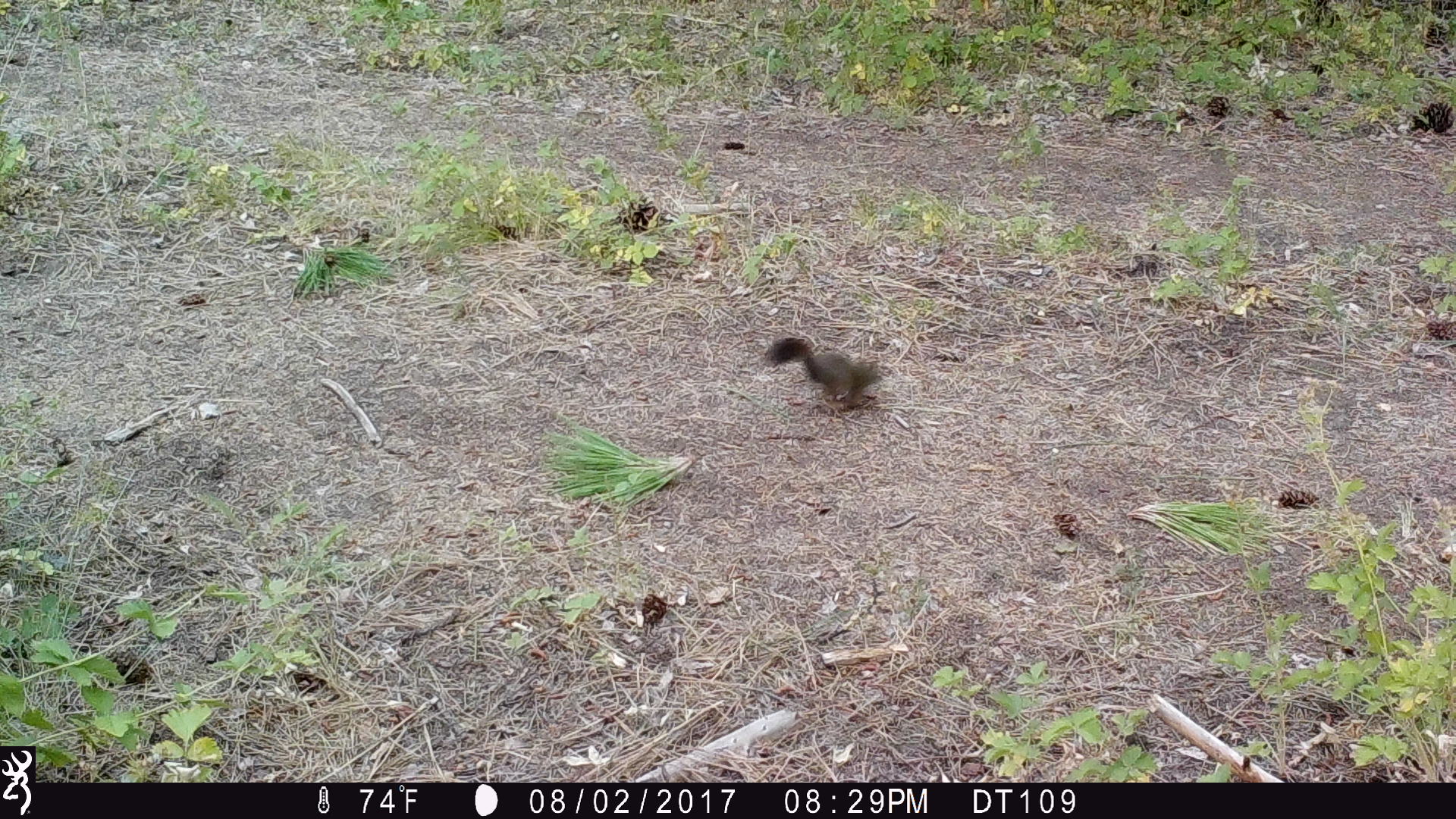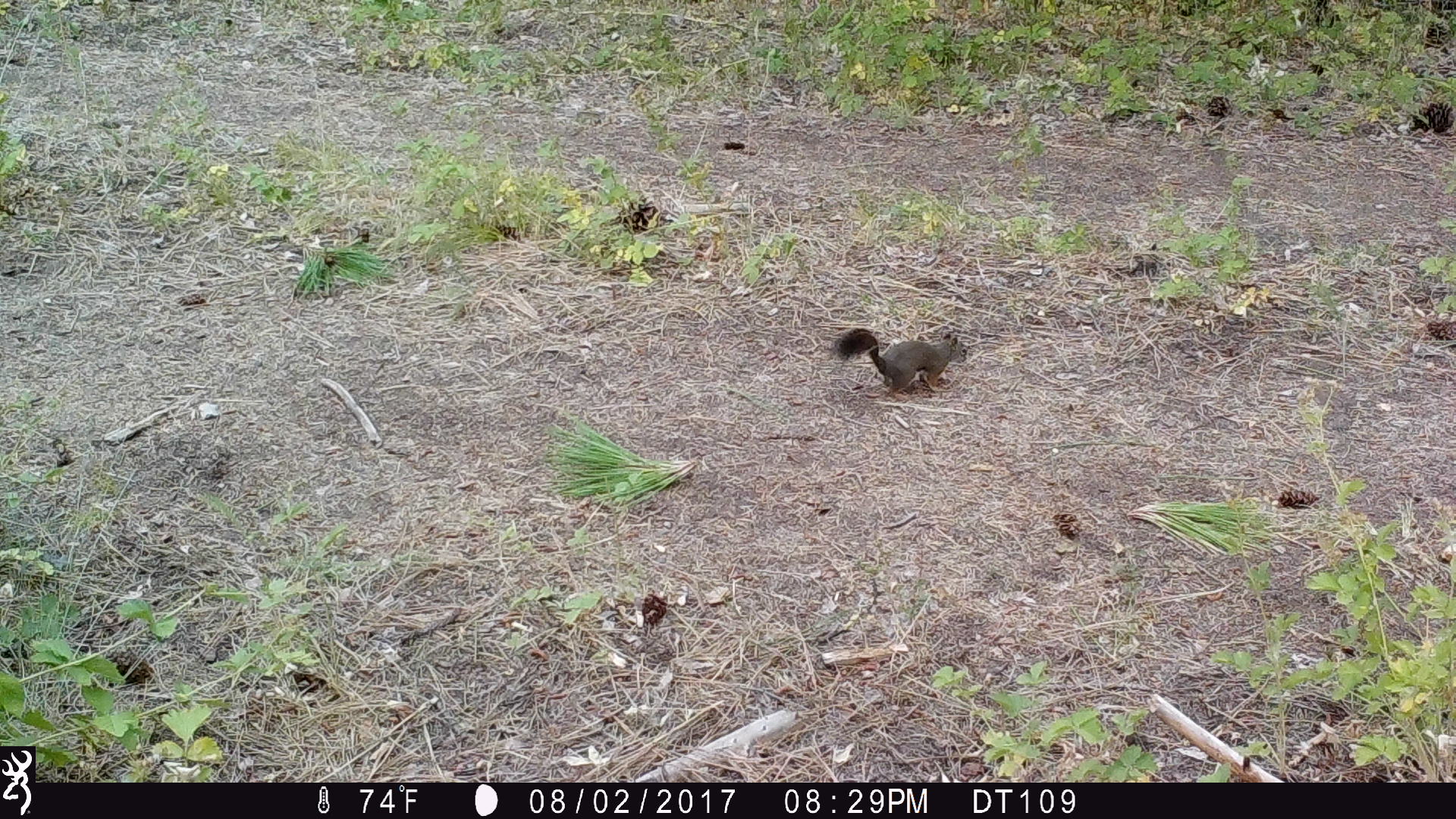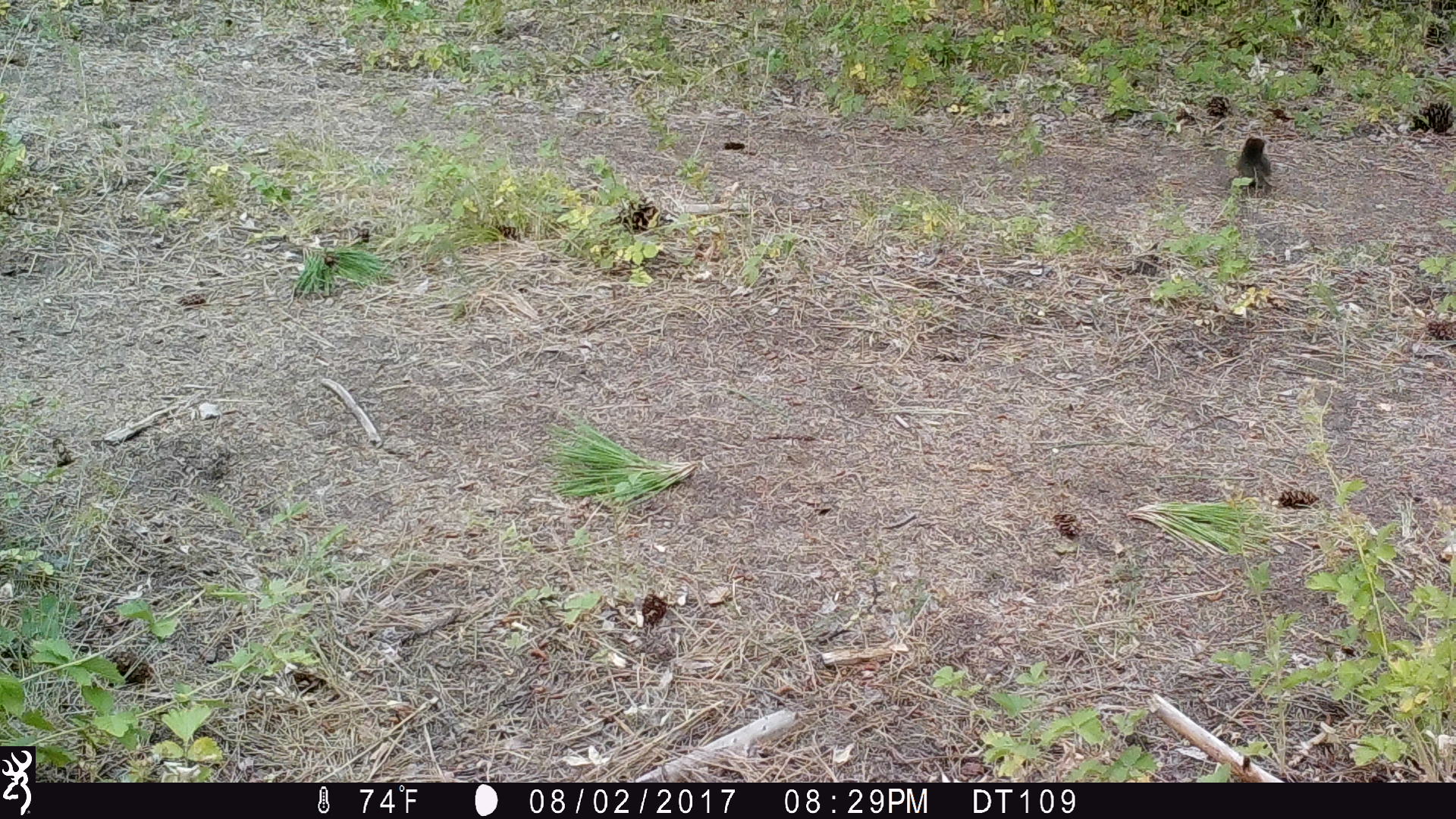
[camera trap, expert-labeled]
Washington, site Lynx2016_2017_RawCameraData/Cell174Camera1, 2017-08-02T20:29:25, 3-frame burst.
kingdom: Animalia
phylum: Chordata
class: Mammalia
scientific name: Mammalia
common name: small mammal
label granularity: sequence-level